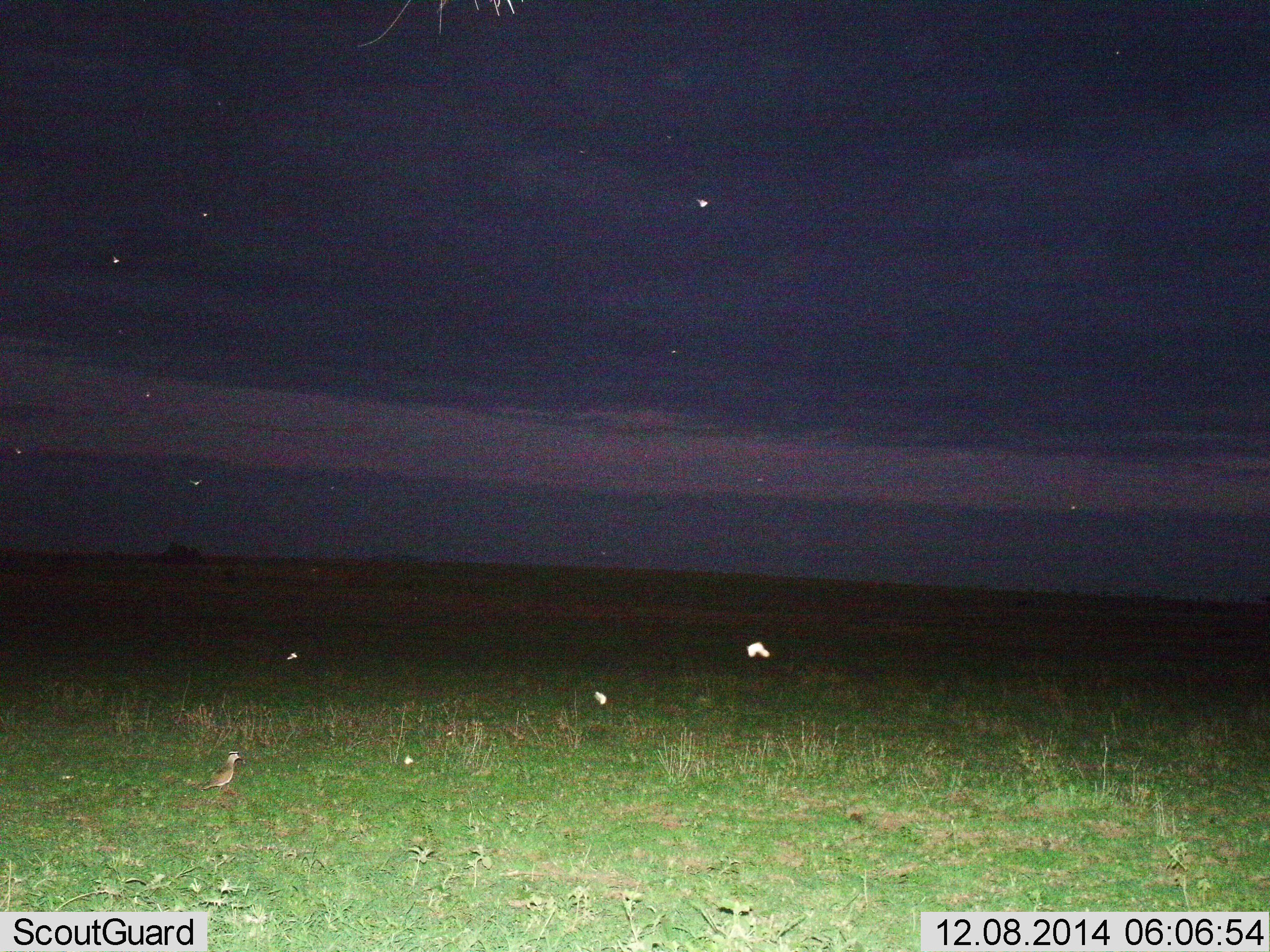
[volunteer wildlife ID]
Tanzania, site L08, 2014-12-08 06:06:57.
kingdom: Animalia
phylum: Chordata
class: Aves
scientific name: Aves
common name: bird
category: otherbird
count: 1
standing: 100%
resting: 0%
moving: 0%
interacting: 0%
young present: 0%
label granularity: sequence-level